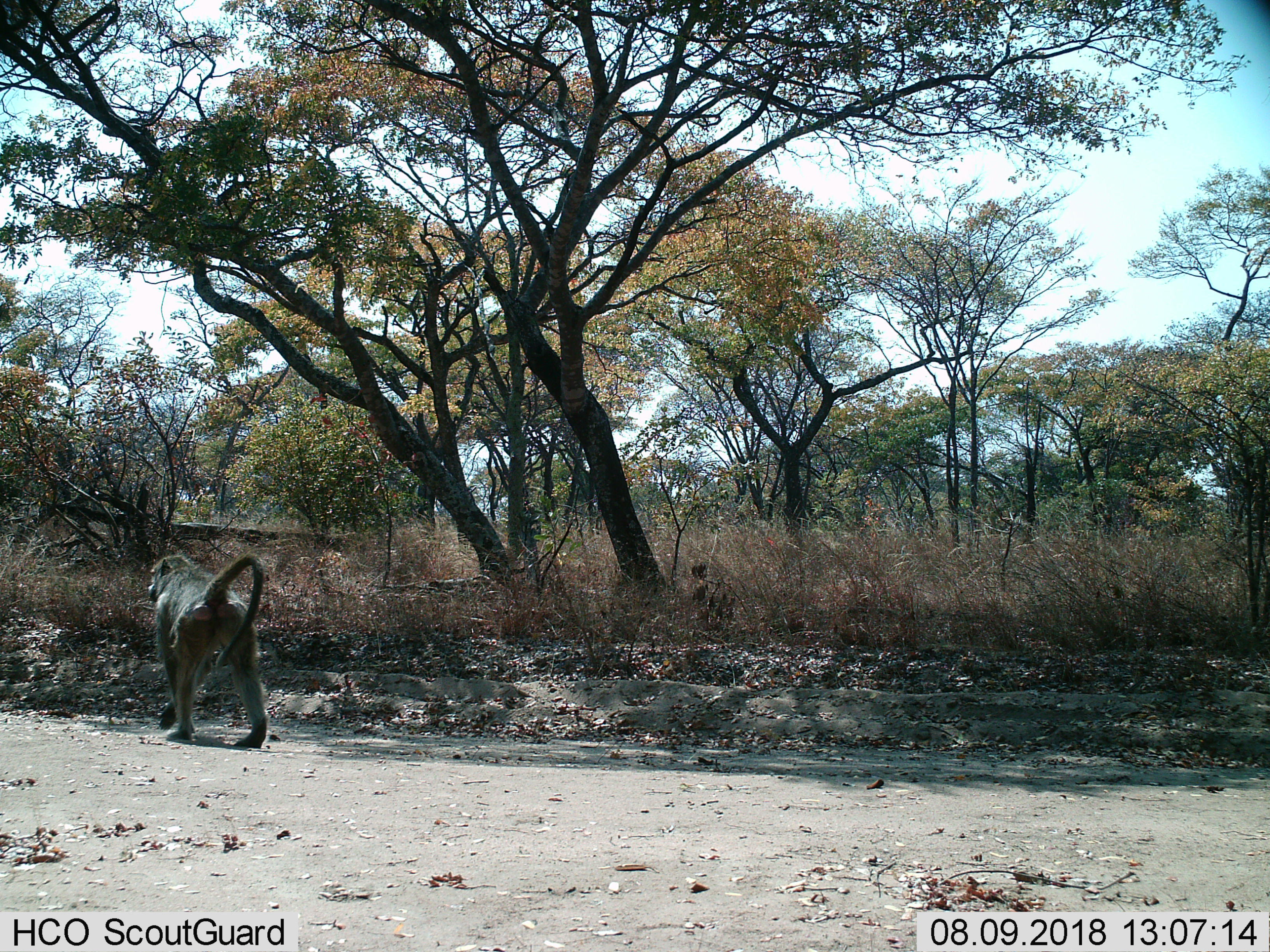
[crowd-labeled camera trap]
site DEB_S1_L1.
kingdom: Animalia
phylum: Chordata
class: Mammalia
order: Primates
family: Cercopithecidae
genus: Papio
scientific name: Papio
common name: baboon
Baboon (Papio), count 1. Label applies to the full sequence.